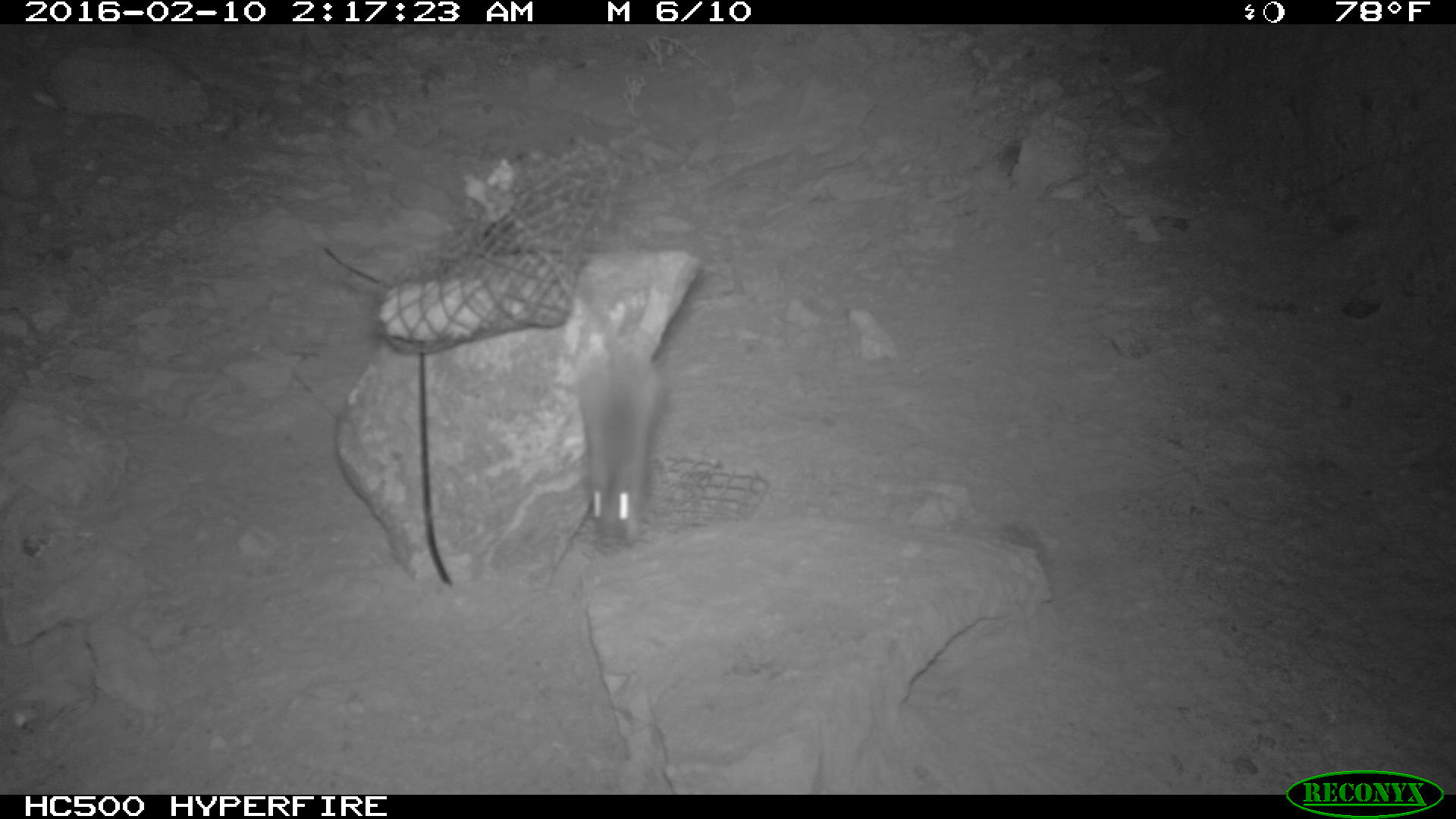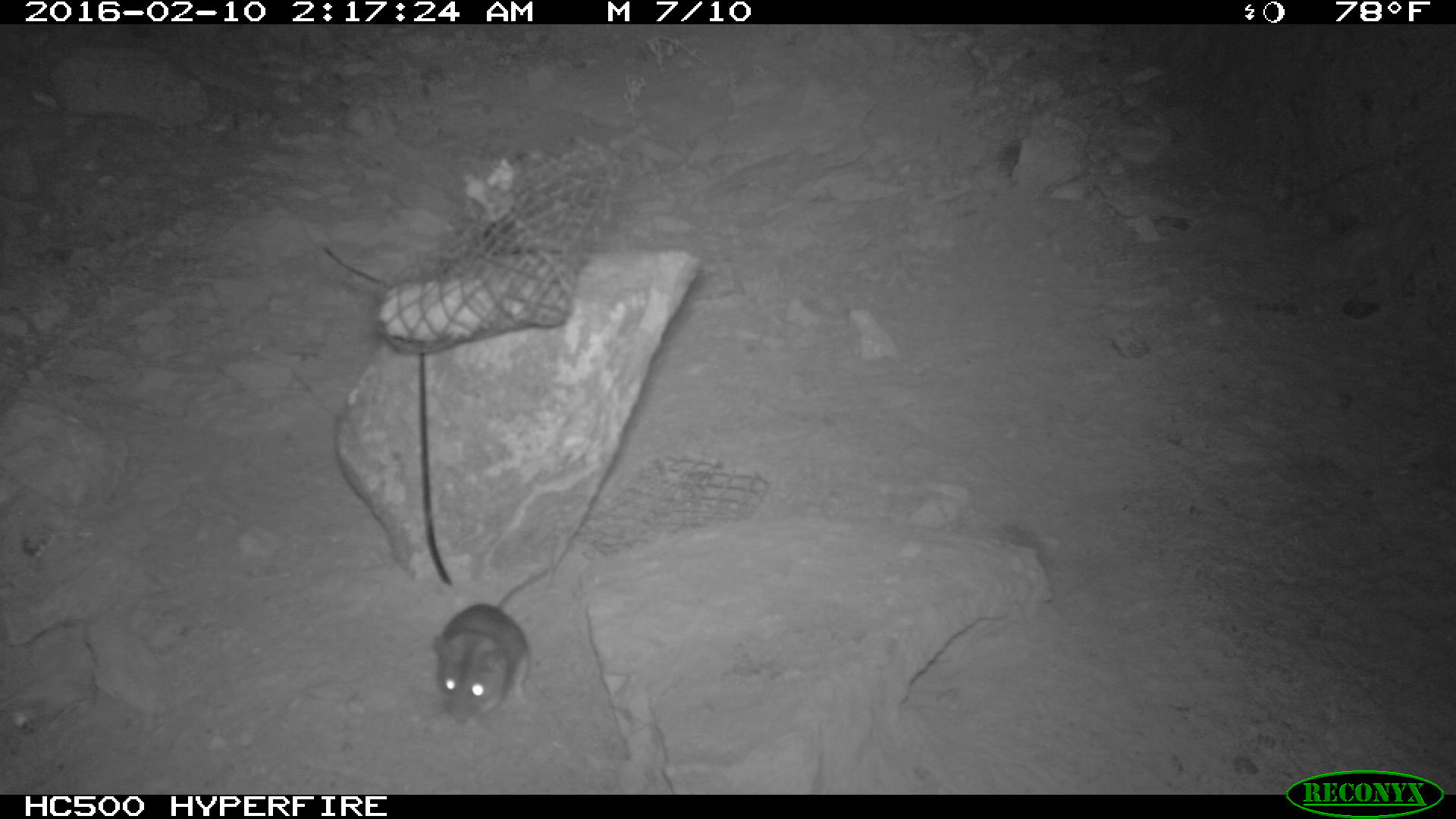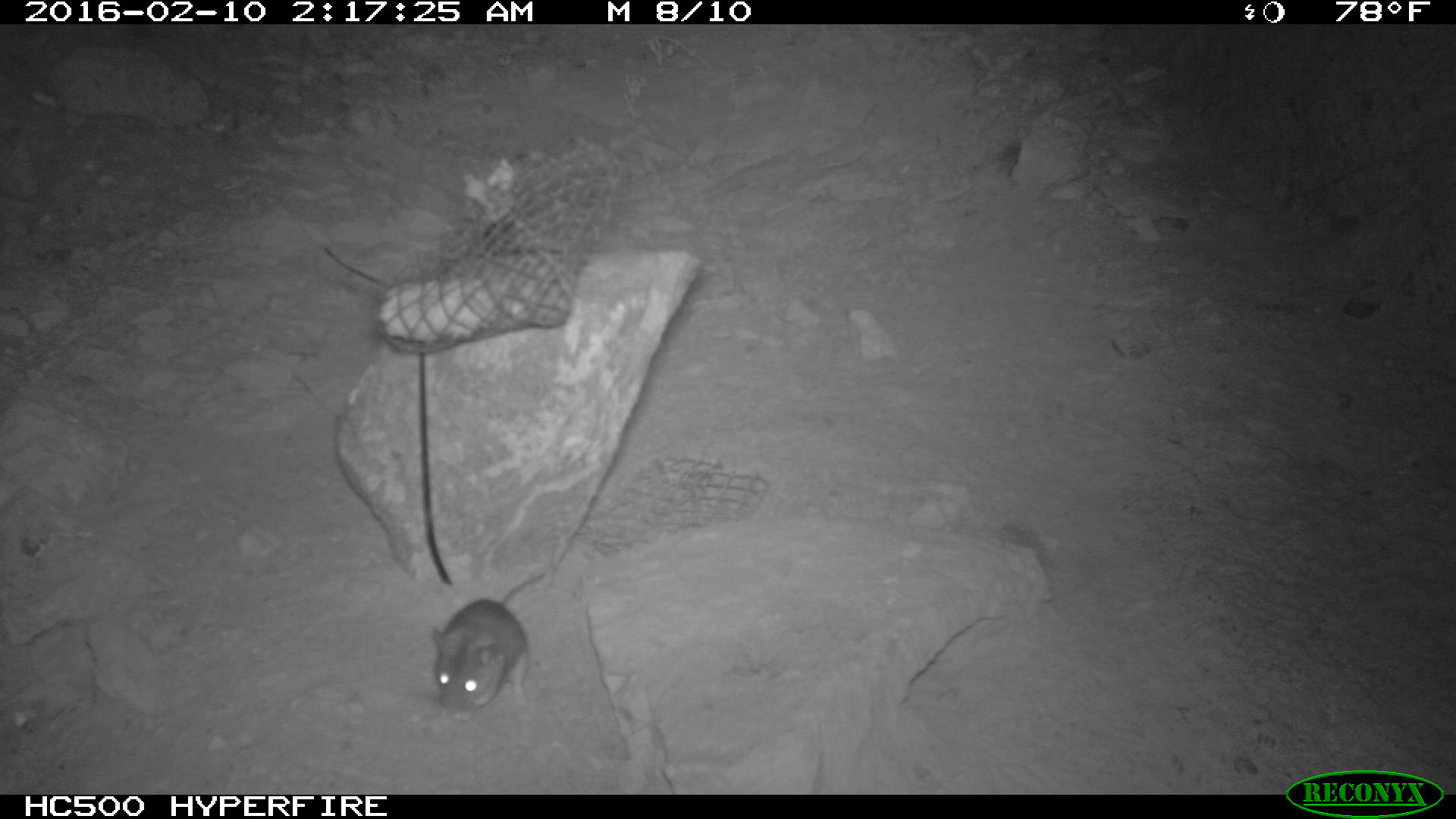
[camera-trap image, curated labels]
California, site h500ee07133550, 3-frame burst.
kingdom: Animalia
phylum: Chordata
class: Mammalia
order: Rodentia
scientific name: Rodentia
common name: rodent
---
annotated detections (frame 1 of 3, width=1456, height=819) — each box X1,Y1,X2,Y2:
rodent: 575,272,666,544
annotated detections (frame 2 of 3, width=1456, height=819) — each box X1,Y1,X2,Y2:
rodent: 432,569,546,723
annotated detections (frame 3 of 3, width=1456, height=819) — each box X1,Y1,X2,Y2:
rodent: 431,573,544,714